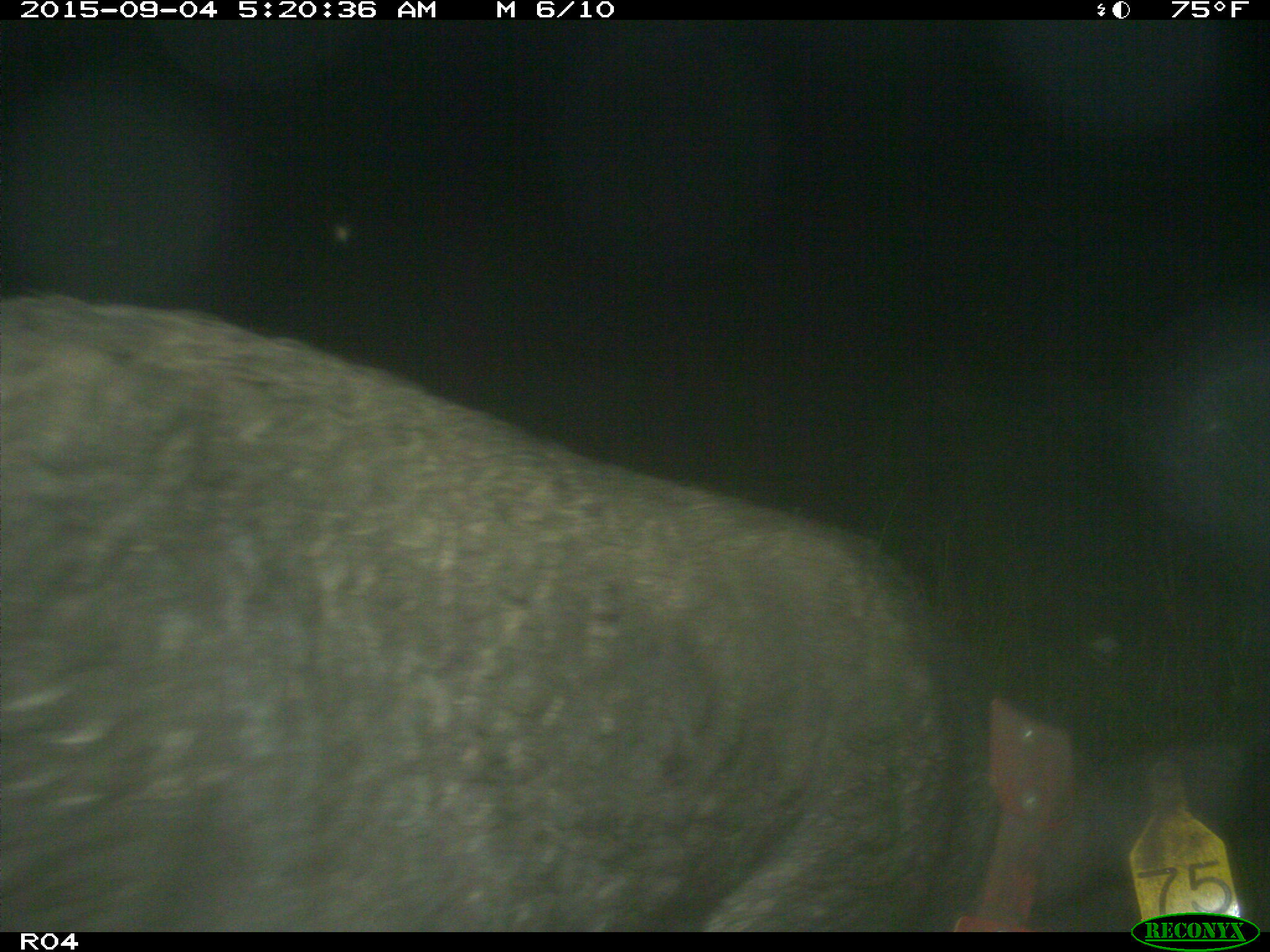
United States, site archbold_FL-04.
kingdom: Animalia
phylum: Chordata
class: Mammalia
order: Artiodactyla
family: Suidae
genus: Sus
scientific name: Sus scrofa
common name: wild boar